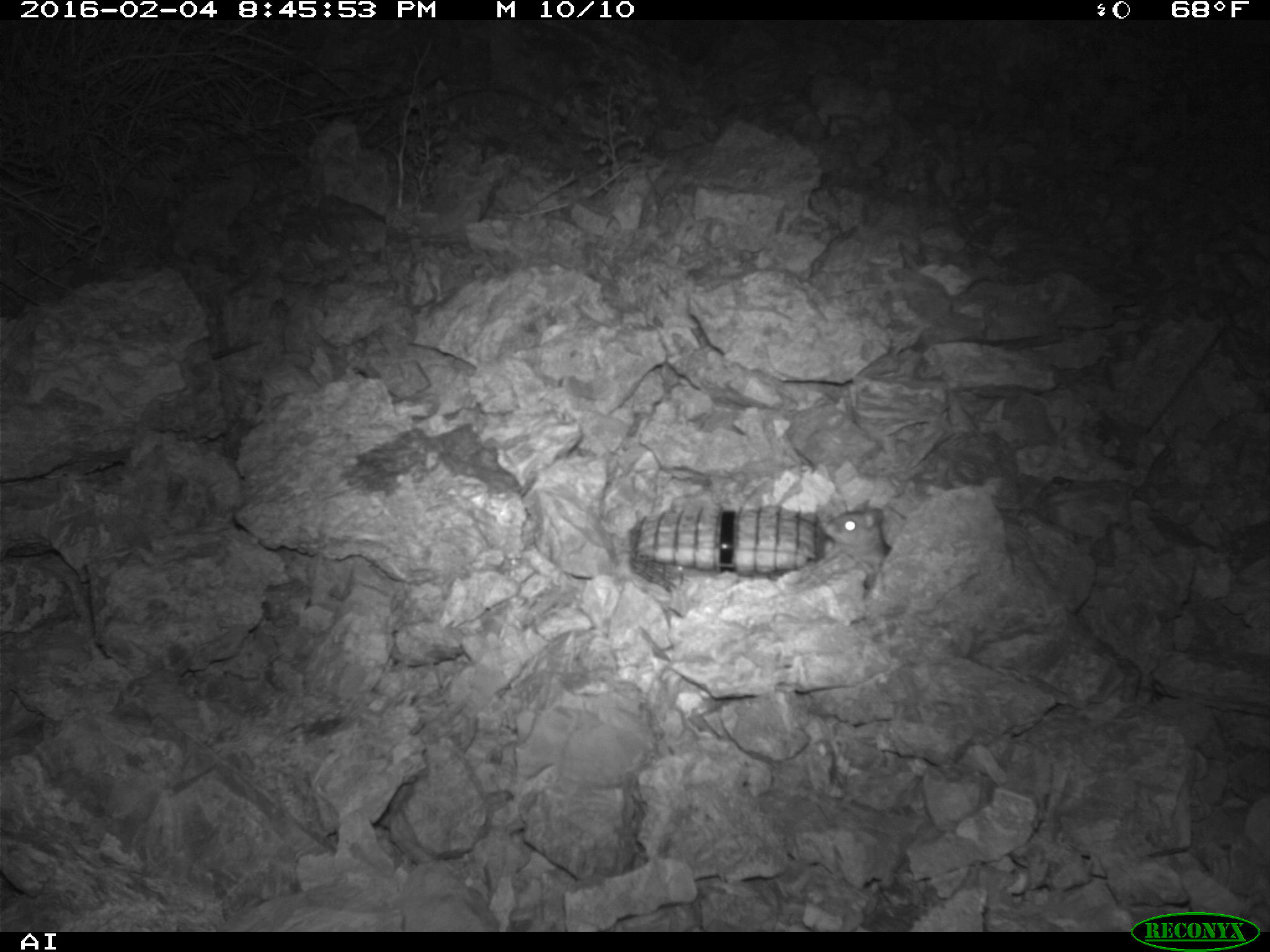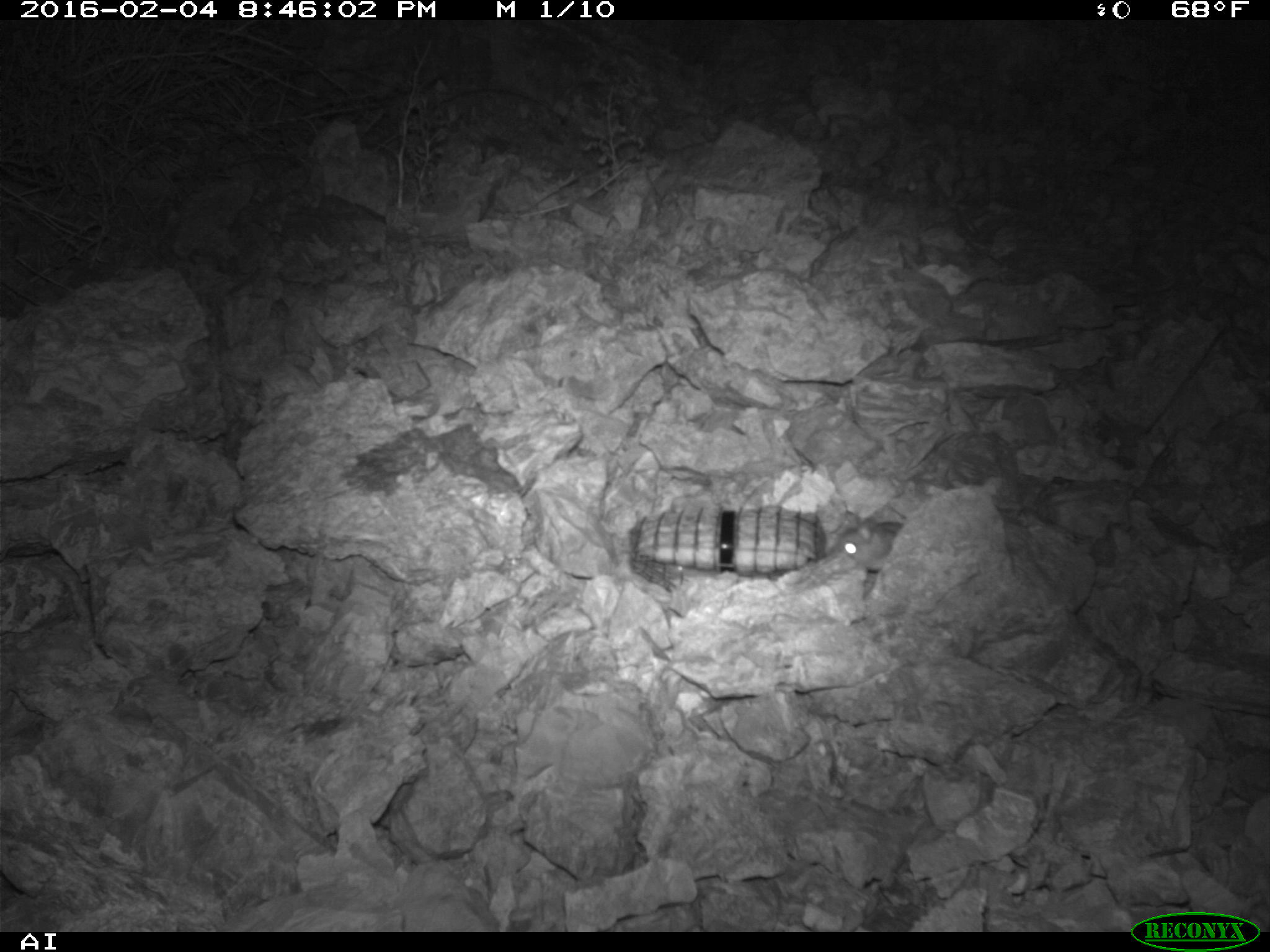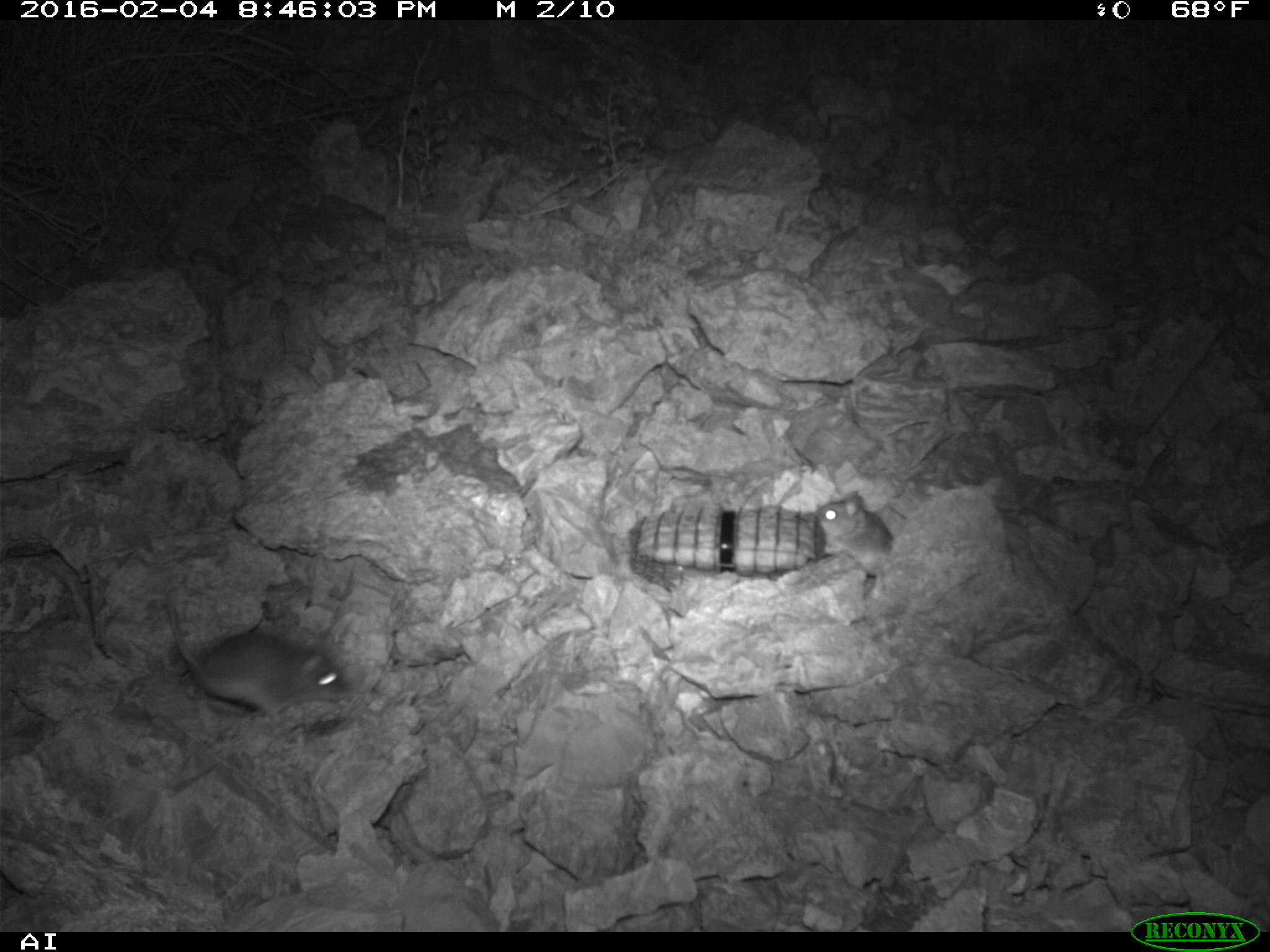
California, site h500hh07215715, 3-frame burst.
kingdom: Animalia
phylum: Chordata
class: Mammalia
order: Rodentia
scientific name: Rodentia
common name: rodent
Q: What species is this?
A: Rodent (Rodentia).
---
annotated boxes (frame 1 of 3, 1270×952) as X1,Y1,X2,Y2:
rodent: 814,497,887,588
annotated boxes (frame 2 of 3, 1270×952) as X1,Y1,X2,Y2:
rodent: 835,509,904,572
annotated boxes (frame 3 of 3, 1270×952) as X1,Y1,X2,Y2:
rodent: 164,589,354,722; 814,490,896,578